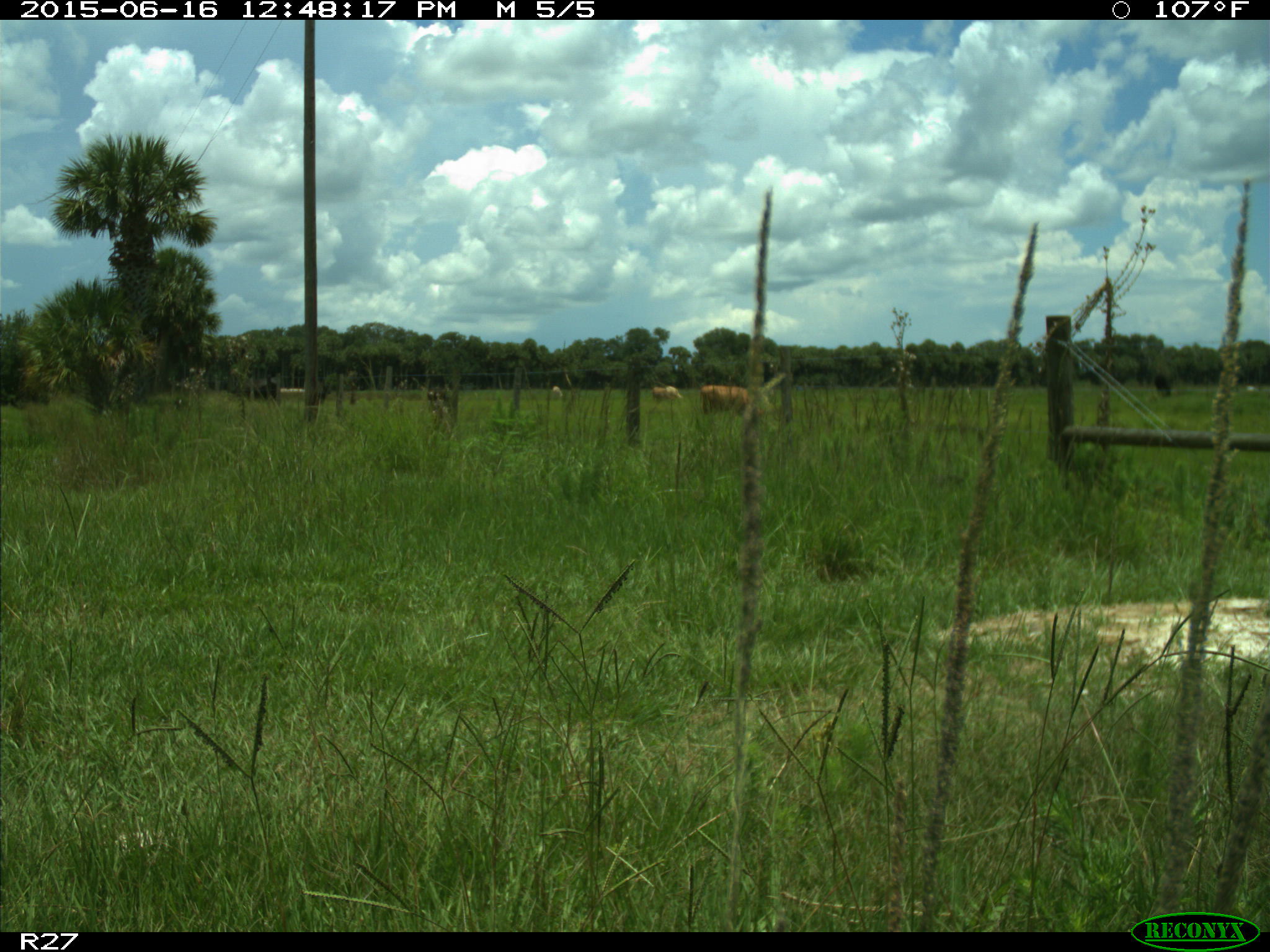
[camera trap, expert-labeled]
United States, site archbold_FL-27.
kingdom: Animalia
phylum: Chordata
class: Mammalia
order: Artiodactyla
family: Bovidae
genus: Bos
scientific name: Bos taurus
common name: domestic cow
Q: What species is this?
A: Bos taurus (domestic cow).